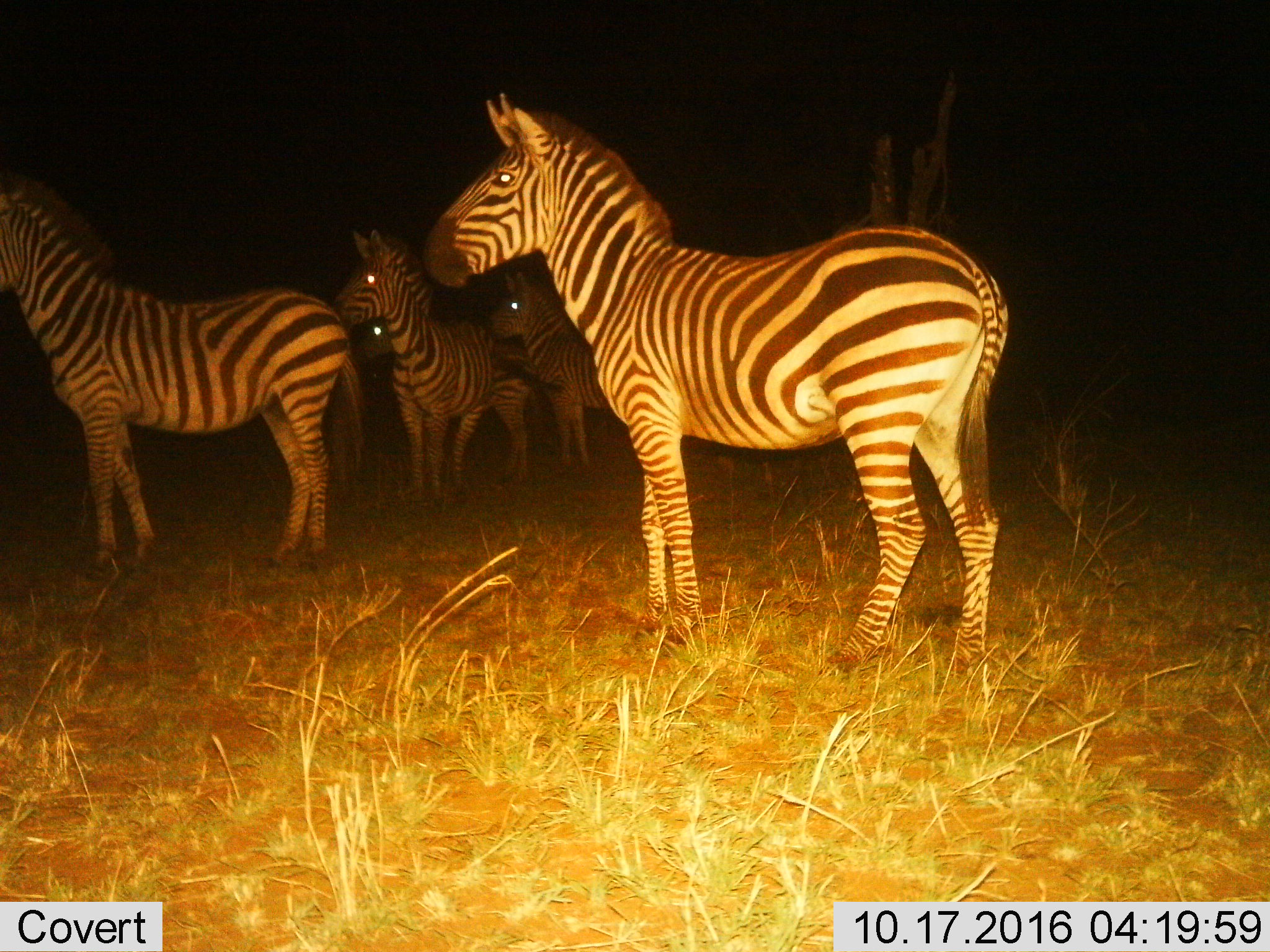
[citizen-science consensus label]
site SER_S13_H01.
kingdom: Animalia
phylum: Chordata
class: Mammalia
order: Perissodactyla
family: Equidae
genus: Equus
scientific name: Equus quagga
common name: plains zebra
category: zebraplains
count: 5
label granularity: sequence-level